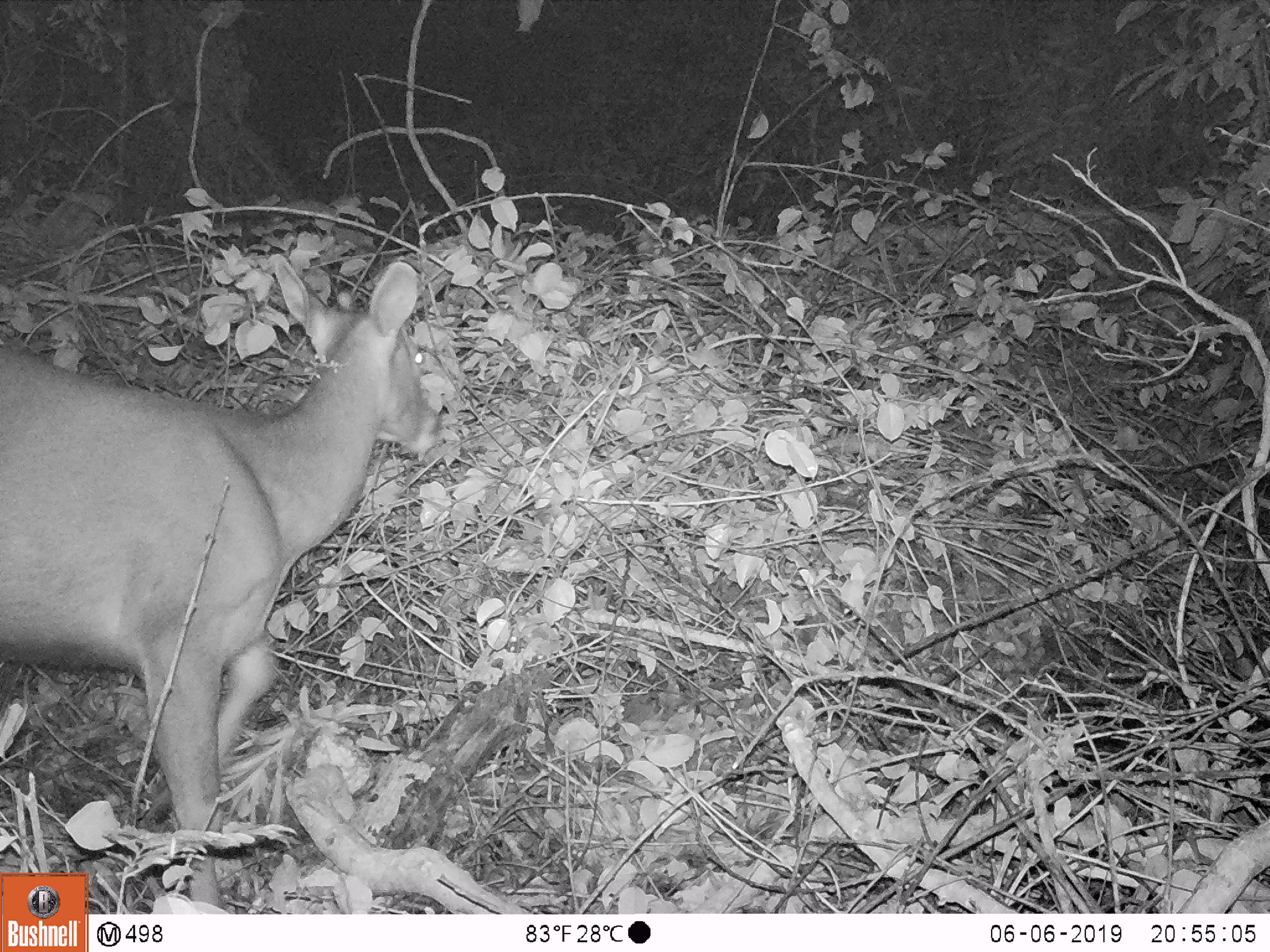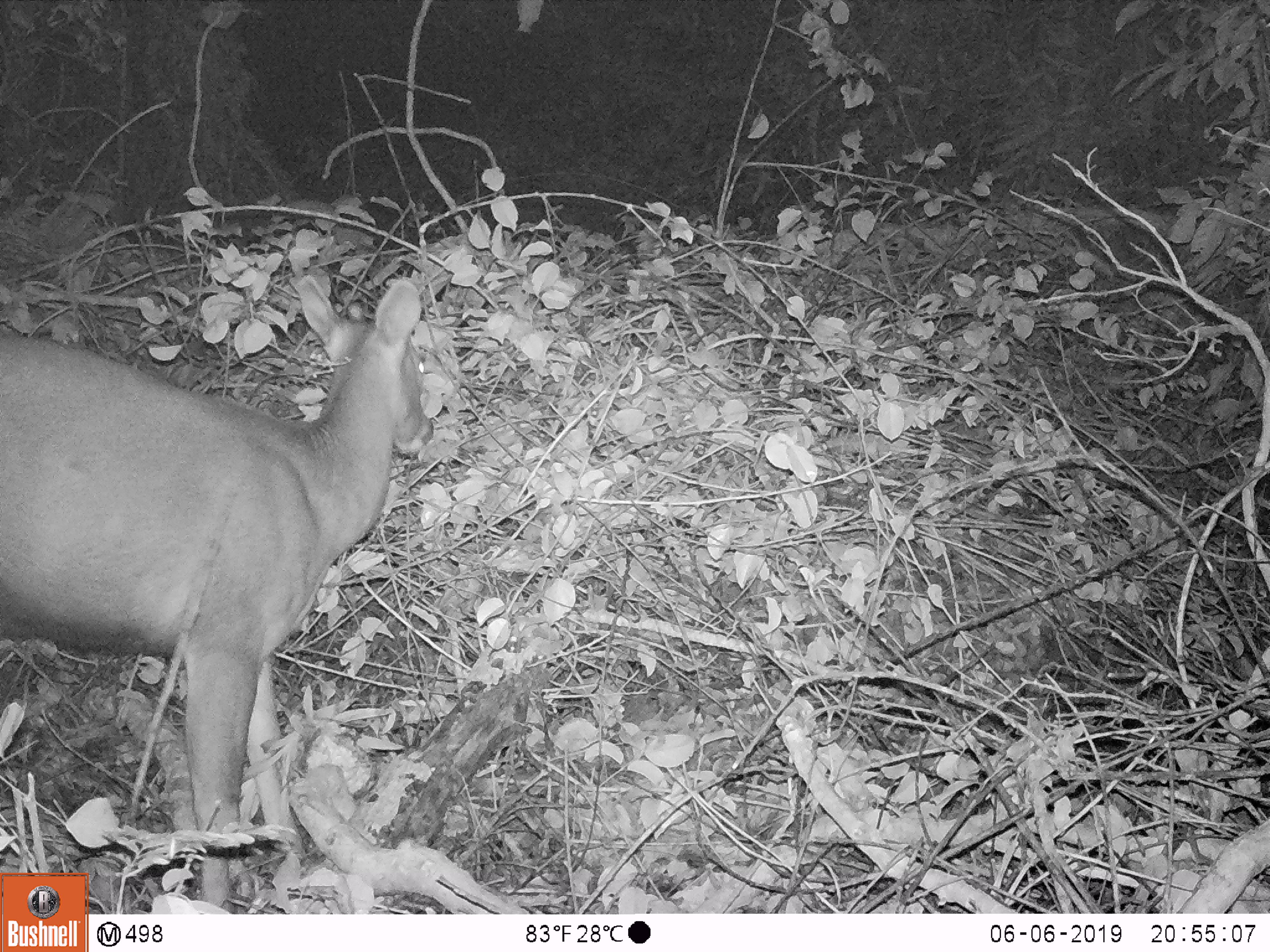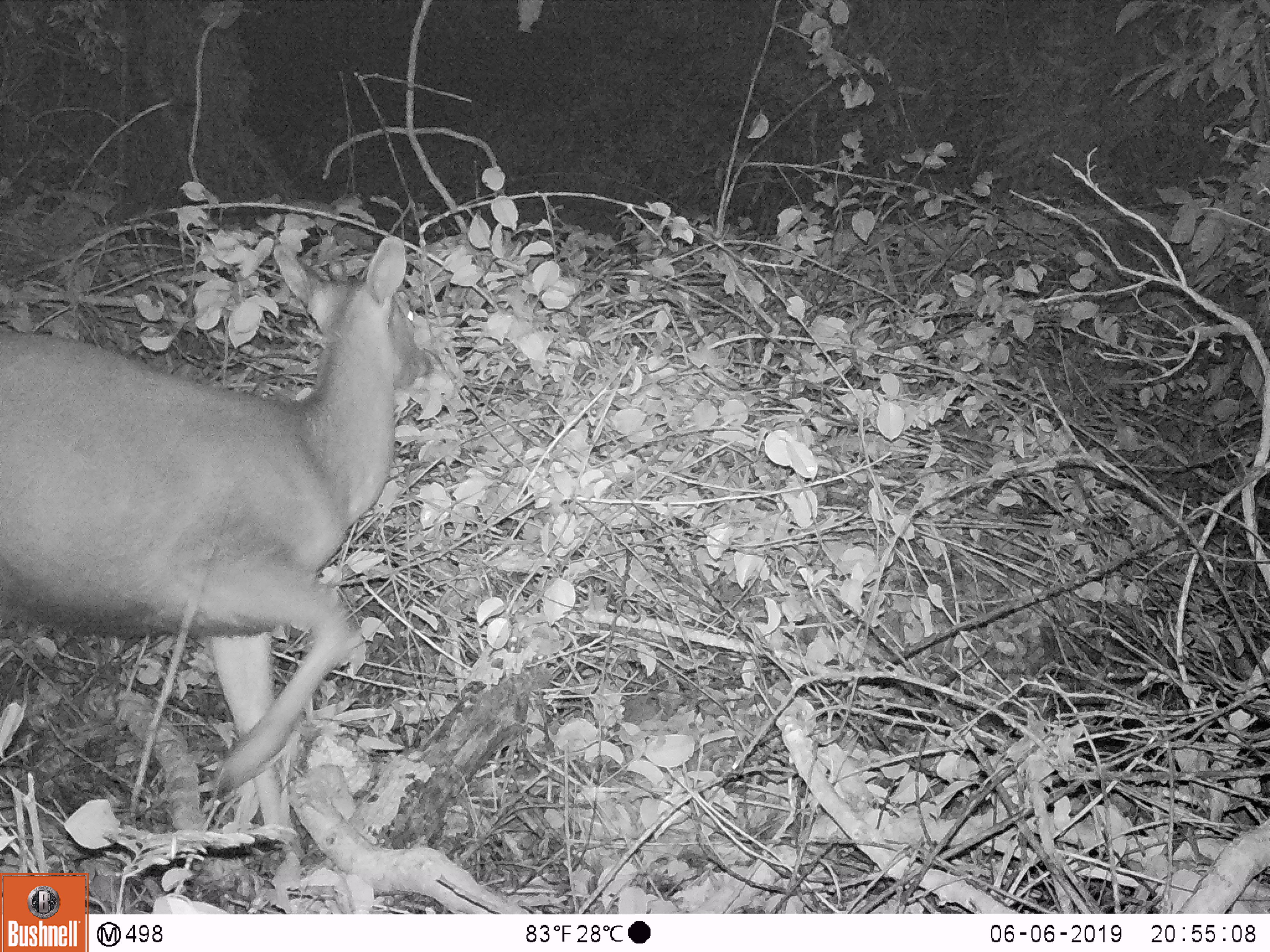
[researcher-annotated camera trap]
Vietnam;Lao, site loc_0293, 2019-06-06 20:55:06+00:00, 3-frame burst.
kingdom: Animalia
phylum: Chordata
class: Mammalia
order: Artiodactyla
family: Cervidae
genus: Rusa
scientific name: Rusa unicolor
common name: sambar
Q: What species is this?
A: Sambar (Rusa unicolor).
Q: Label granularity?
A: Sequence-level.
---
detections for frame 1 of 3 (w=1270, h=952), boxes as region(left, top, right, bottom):
sambar: region(0, 255, 439, 908)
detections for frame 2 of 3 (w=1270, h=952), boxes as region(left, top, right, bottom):
sambar: region(0, 274, 432, 912)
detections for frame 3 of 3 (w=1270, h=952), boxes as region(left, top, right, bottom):
sambar: region(0, 235, 433, 858)